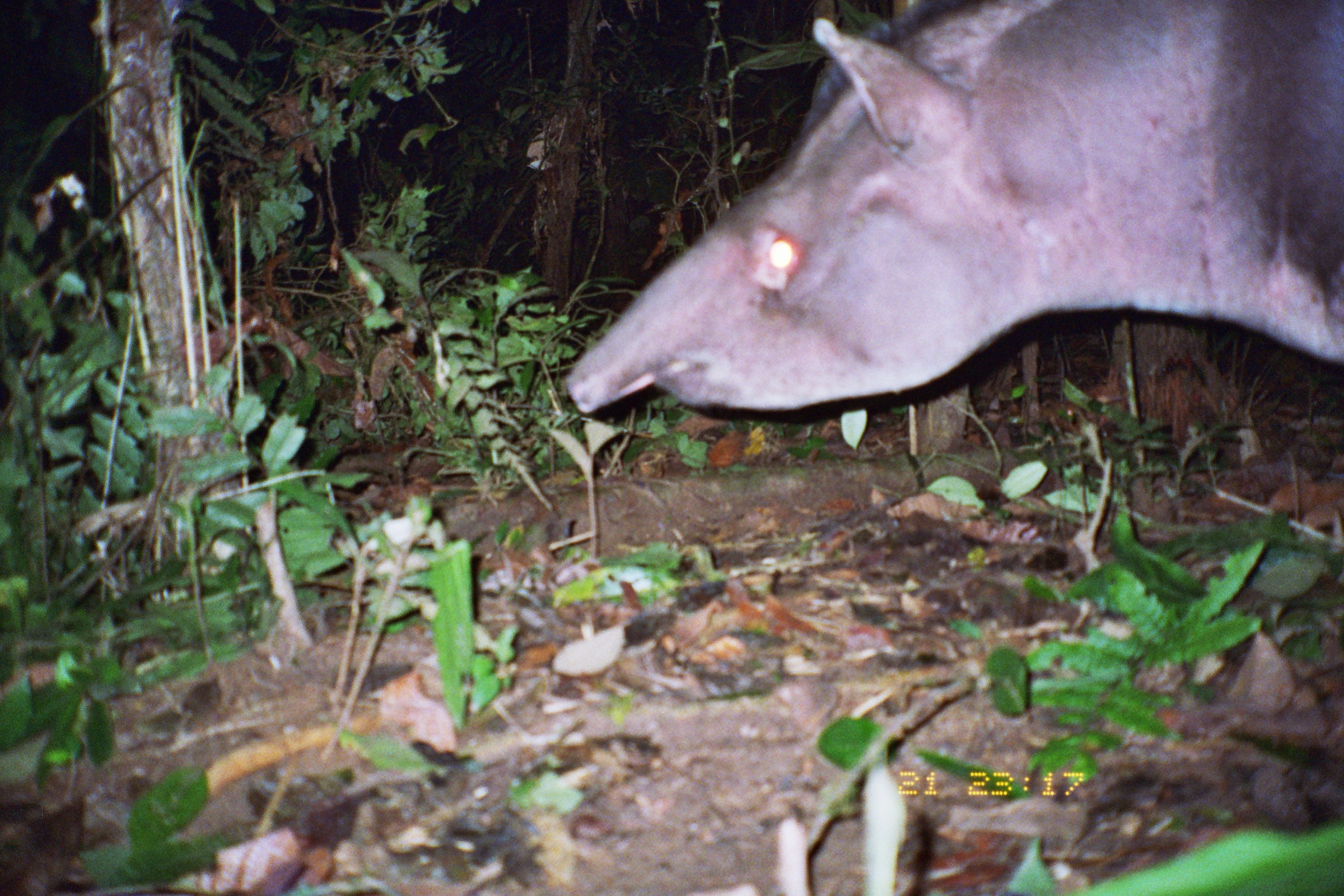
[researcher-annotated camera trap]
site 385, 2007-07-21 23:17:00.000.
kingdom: Animalia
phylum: Chordata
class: Mammalia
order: Perissodactyla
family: Tapiridae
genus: Tapirus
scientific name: Tapirus terrestris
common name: south american tapir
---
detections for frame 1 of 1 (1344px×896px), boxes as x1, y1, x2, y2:
tapirus terrestris: 563, 0, 1344, 423